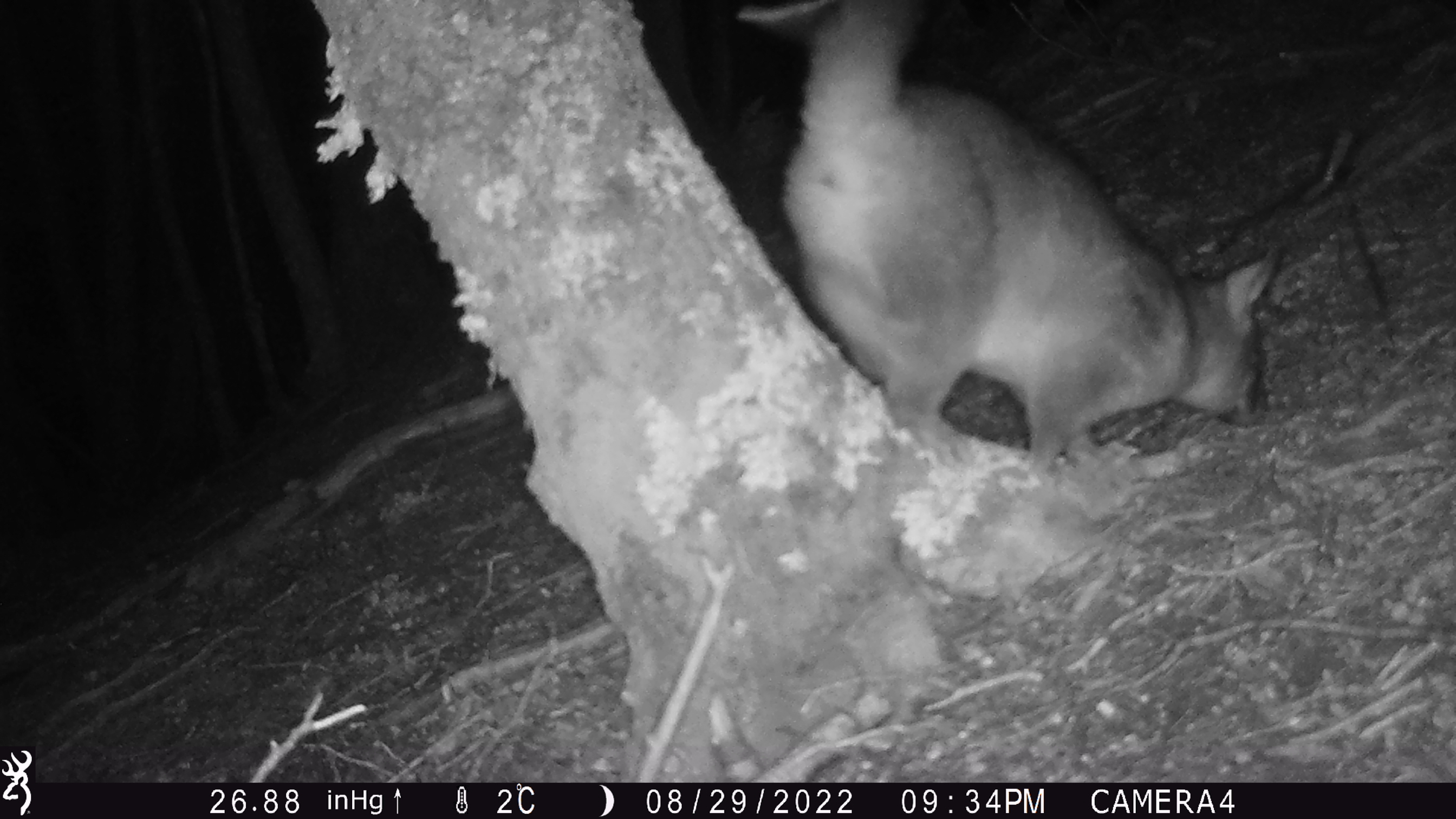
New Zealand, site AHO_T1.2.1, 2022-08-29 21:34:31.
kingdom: Animalia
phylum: Chordata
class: Mammalia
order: Diprotodontia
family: Phalangeridae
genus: Trichosurus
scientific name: Trichosurus vulpecula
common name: common brushtail possum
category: possum